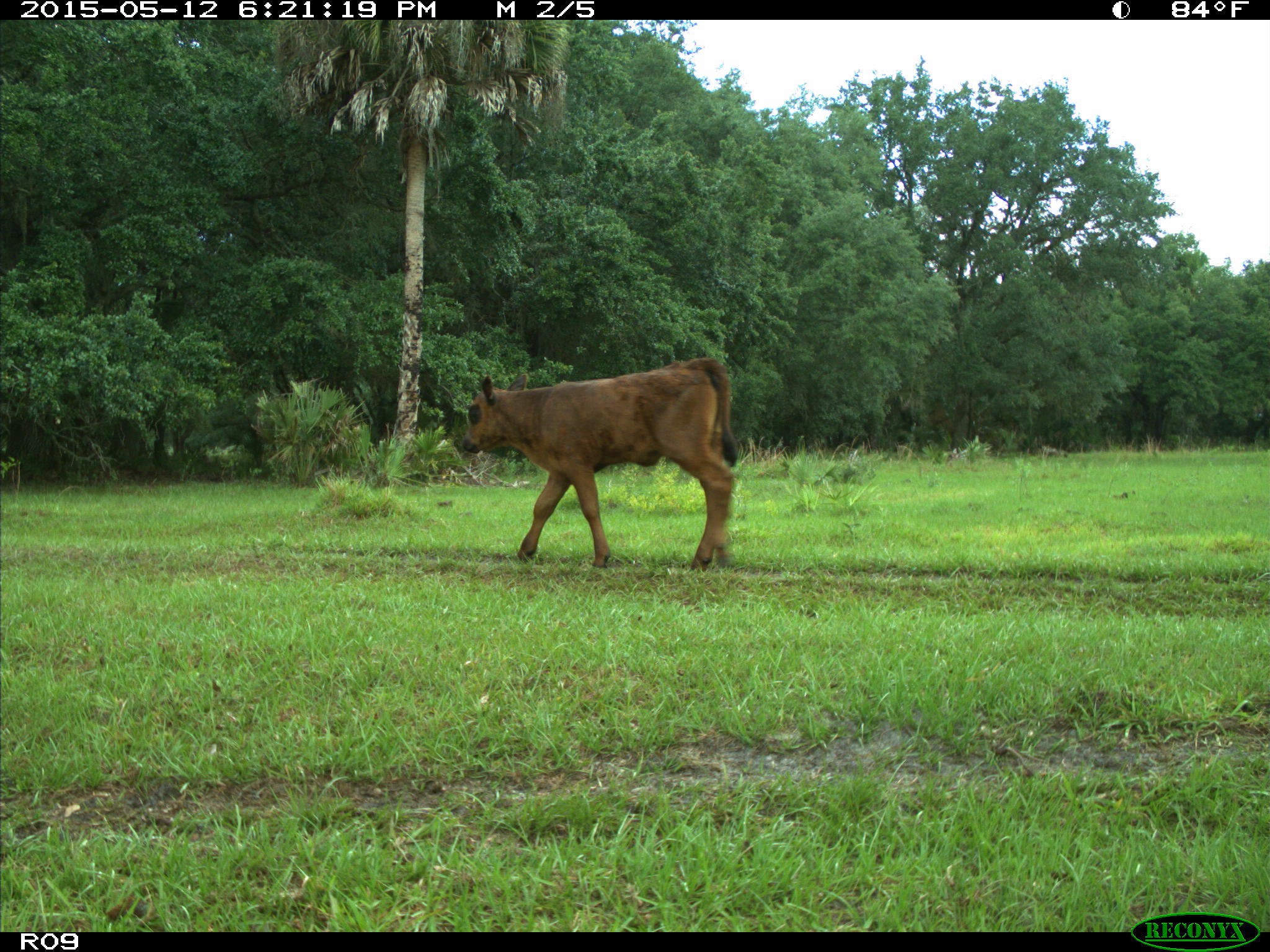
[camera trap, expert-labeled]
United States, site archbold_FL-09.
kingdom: Animalia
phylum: Chordata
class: Mammalia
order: Artiodactyla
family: Bovidae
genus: Bos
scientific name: Bos taurus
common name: domestic cow